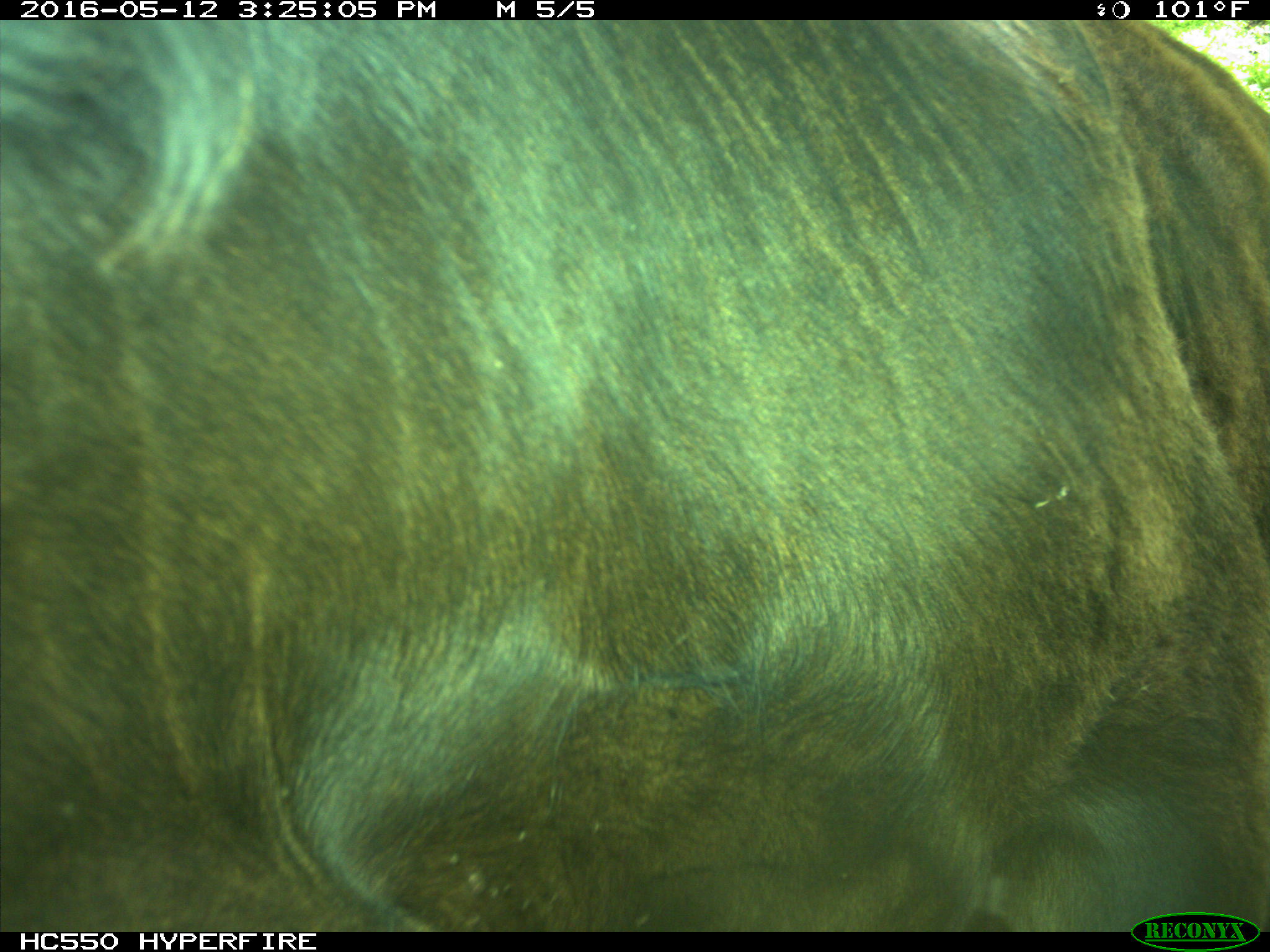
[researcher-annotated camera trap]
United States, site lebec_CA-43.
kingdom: Animalia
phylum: Chordata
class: Mammalia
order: Artiodactyla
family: Bovidae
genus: Bos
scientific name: Bos taurus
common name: domestic cow